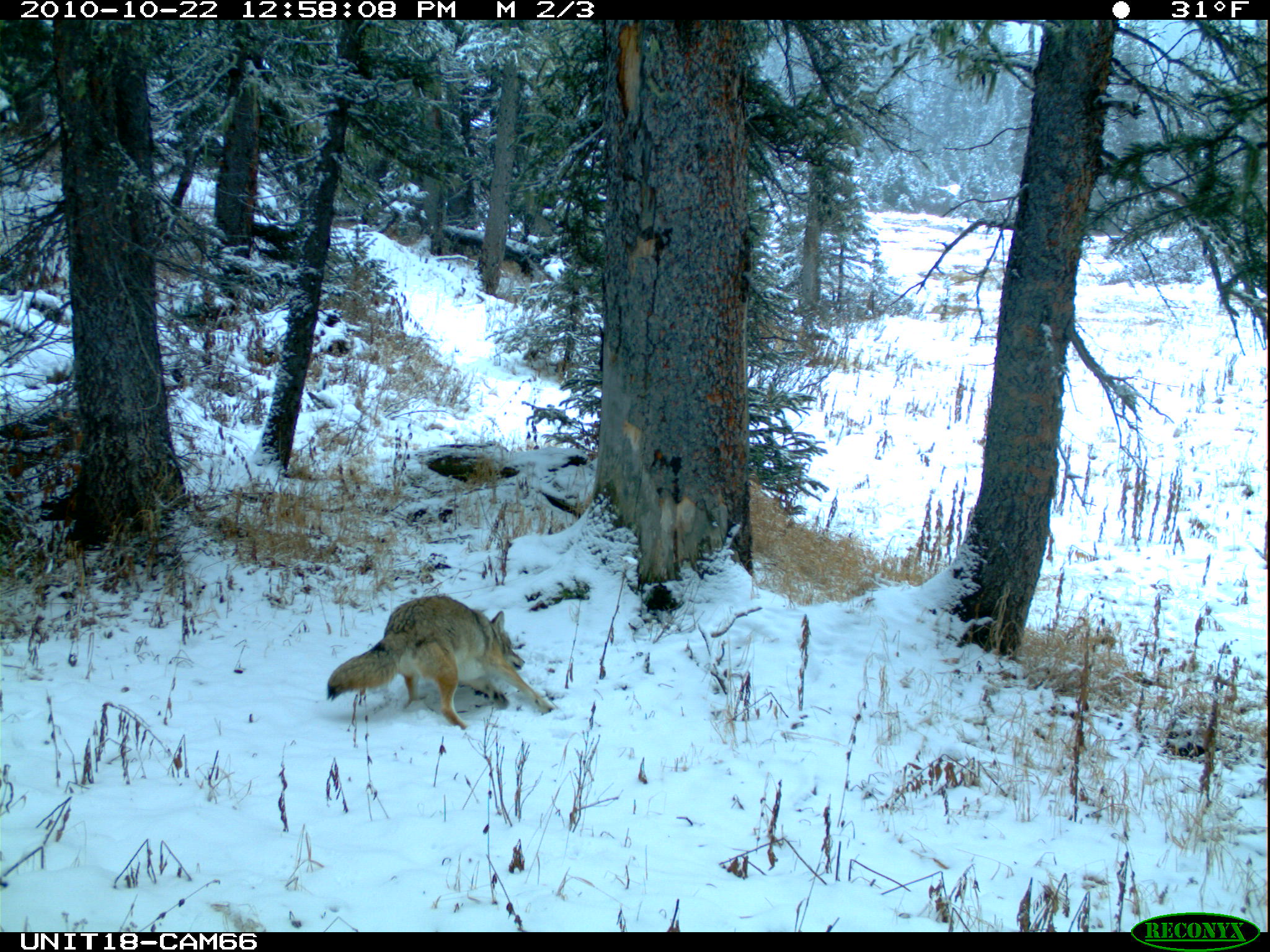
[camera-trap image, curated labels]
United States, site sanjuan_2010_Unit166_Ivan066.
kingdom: Animalia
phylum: Chordata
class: Mammalia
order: Carnivora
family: Canidae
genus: Canis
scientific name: Canis latrans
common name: coyote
Canis latrans (coyote).